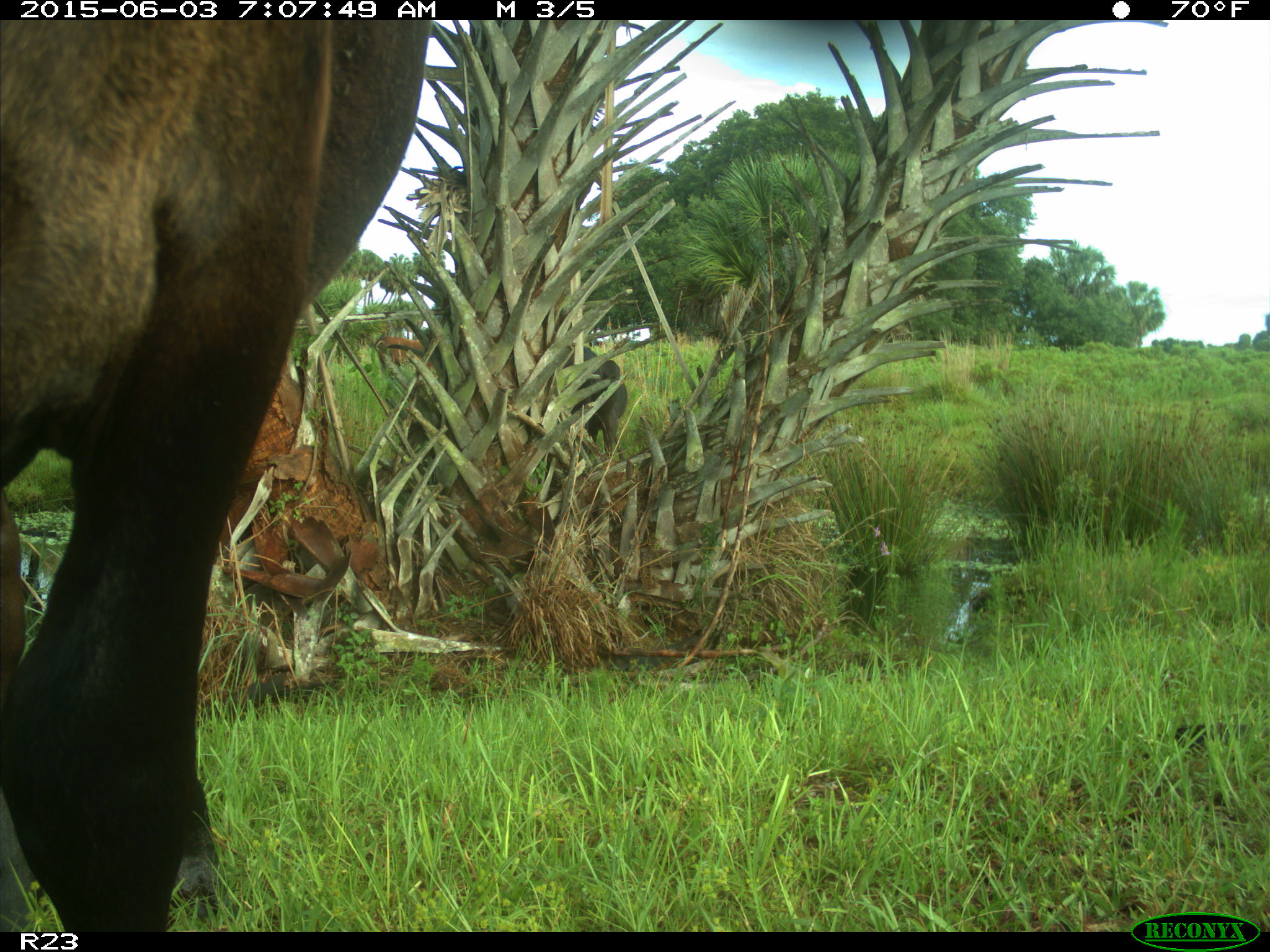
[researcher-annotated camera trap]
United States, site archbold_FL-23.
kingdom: Animalia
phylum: Chordata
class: Mammalia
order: Artiodactyla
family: Bovidae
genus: Bos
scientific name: Bos taurus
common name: domestic cow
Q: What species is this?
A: Bos taurus (domestic cow).